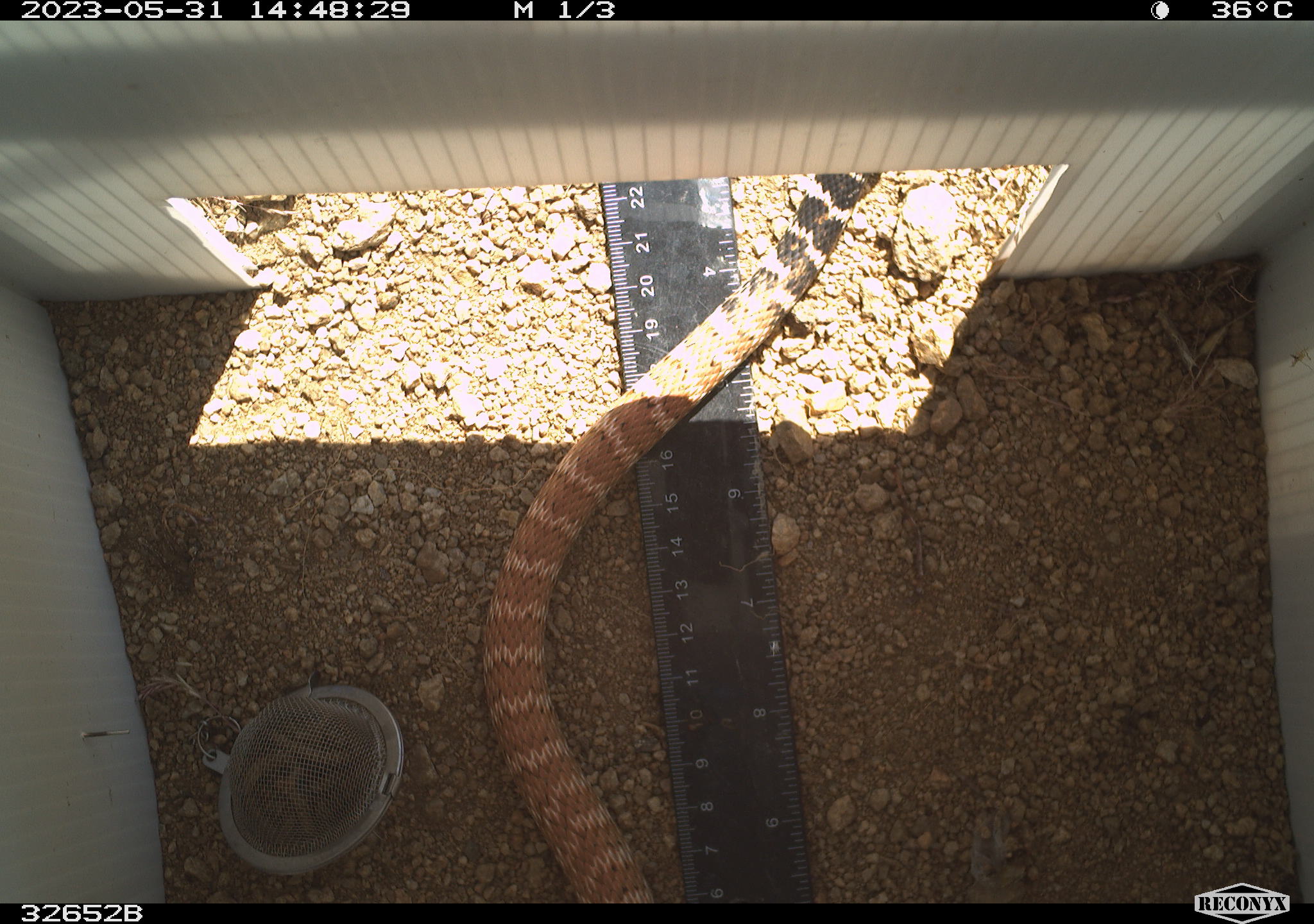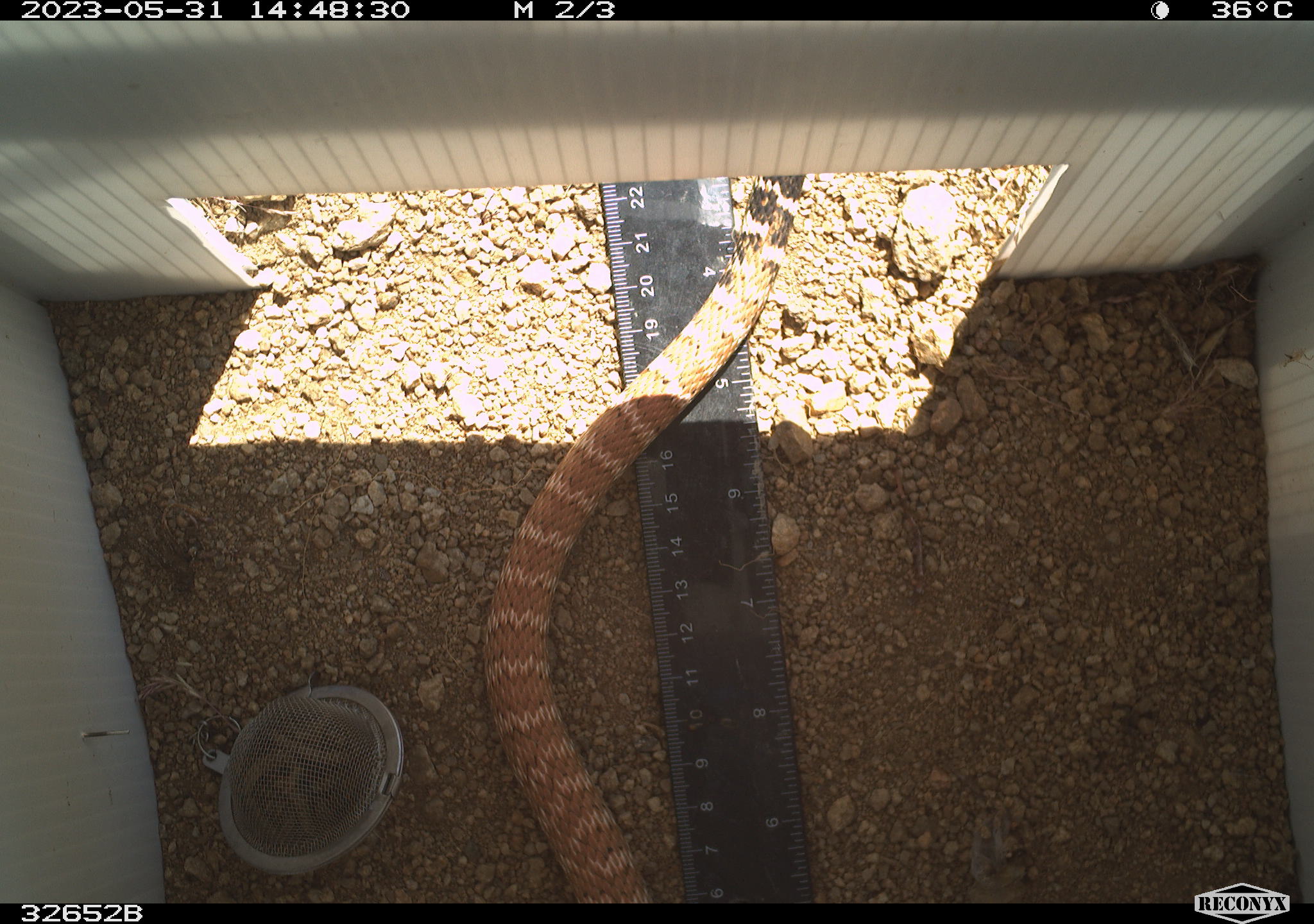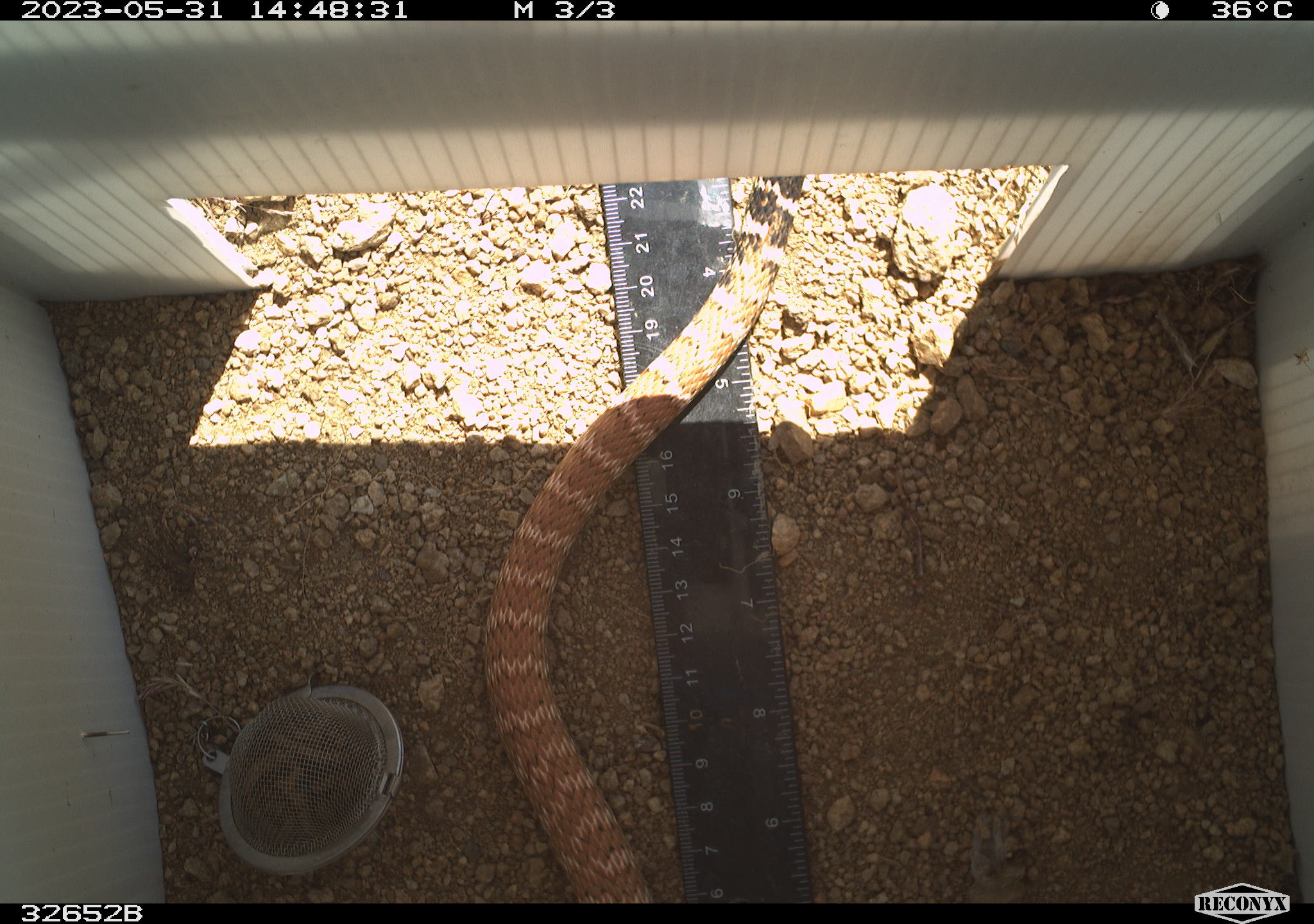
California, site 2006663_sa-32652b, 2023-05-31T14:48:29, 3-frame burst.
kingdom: Animalia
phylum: Chordata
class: Reptilia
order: Squamata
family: Colubridae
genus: Masticophis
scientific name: Masticophis flagellum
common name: coachwhip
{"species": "coachwhip (Masticophis flagellum)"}